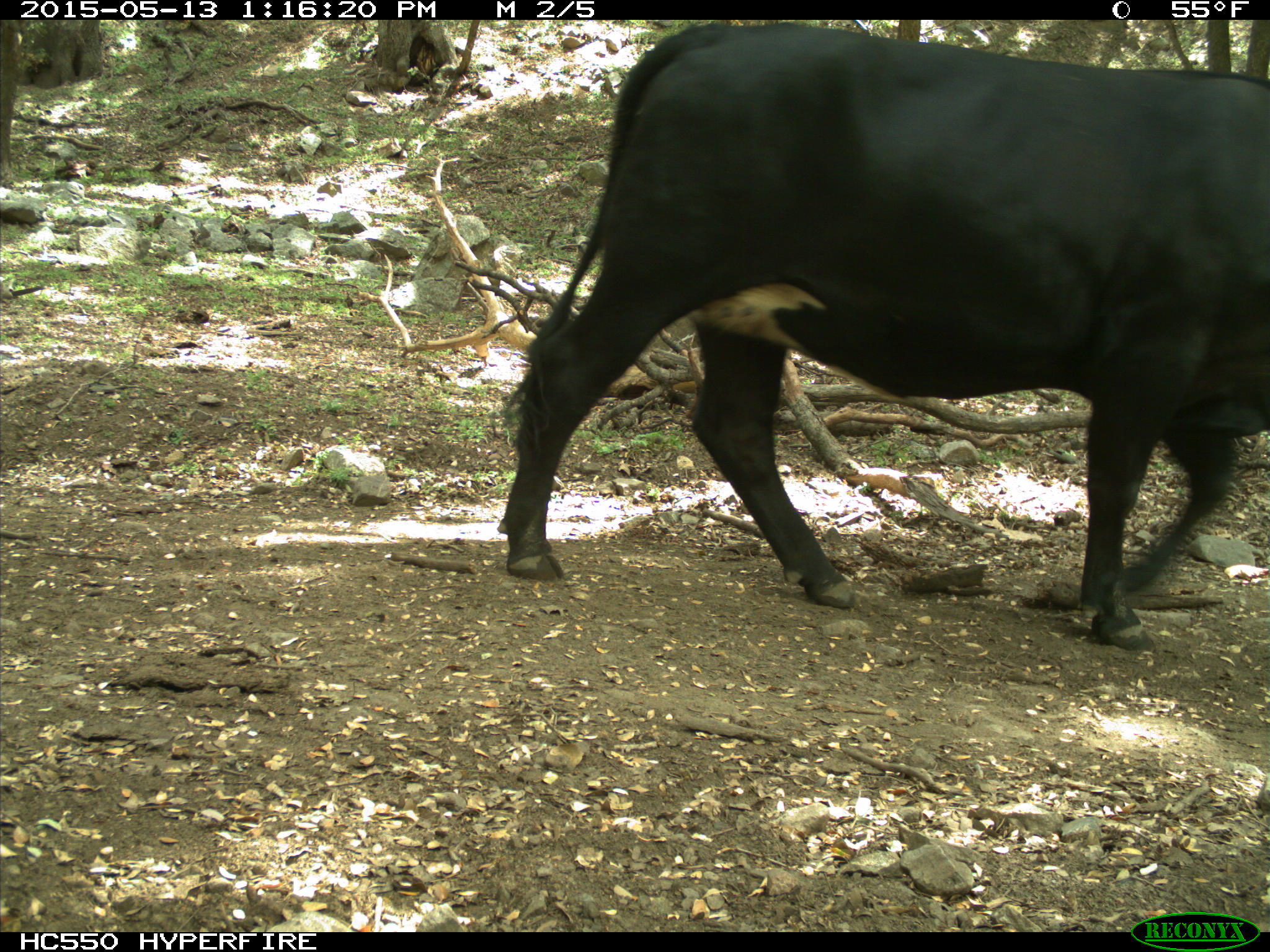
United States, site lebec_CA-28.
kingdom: Animalia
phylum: Chordata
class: Mammalia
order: Artiodactyla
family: Bovidae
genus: Bos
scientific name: Bos taurus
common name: domestic cow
Bos taurus (domestic cow).